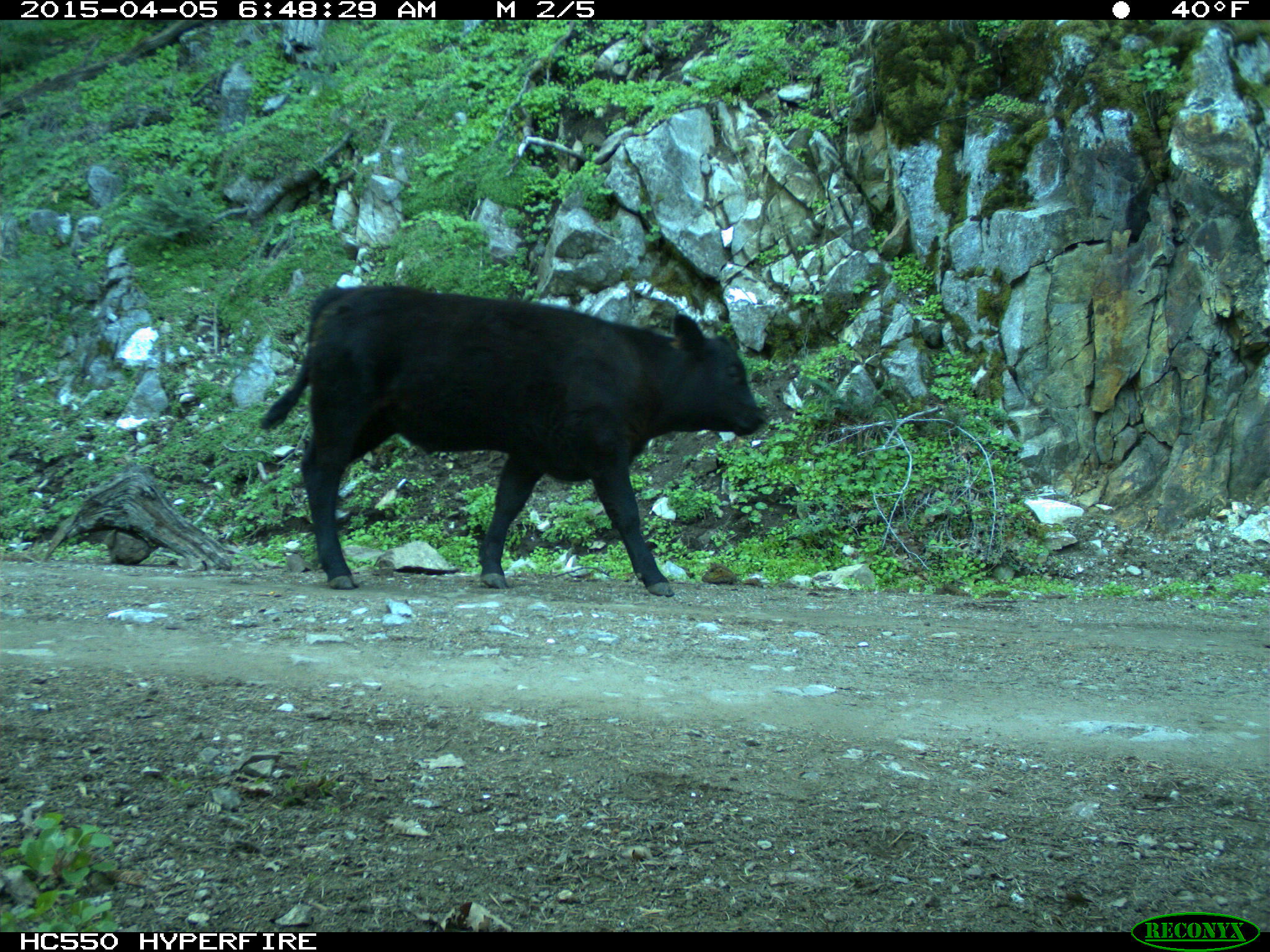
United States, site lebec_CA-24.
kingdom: Animalia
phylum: Chordata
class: Mammalia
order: Artiodactyla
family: Bovidae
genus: Bos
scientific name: Bos taurus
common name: domestic cow